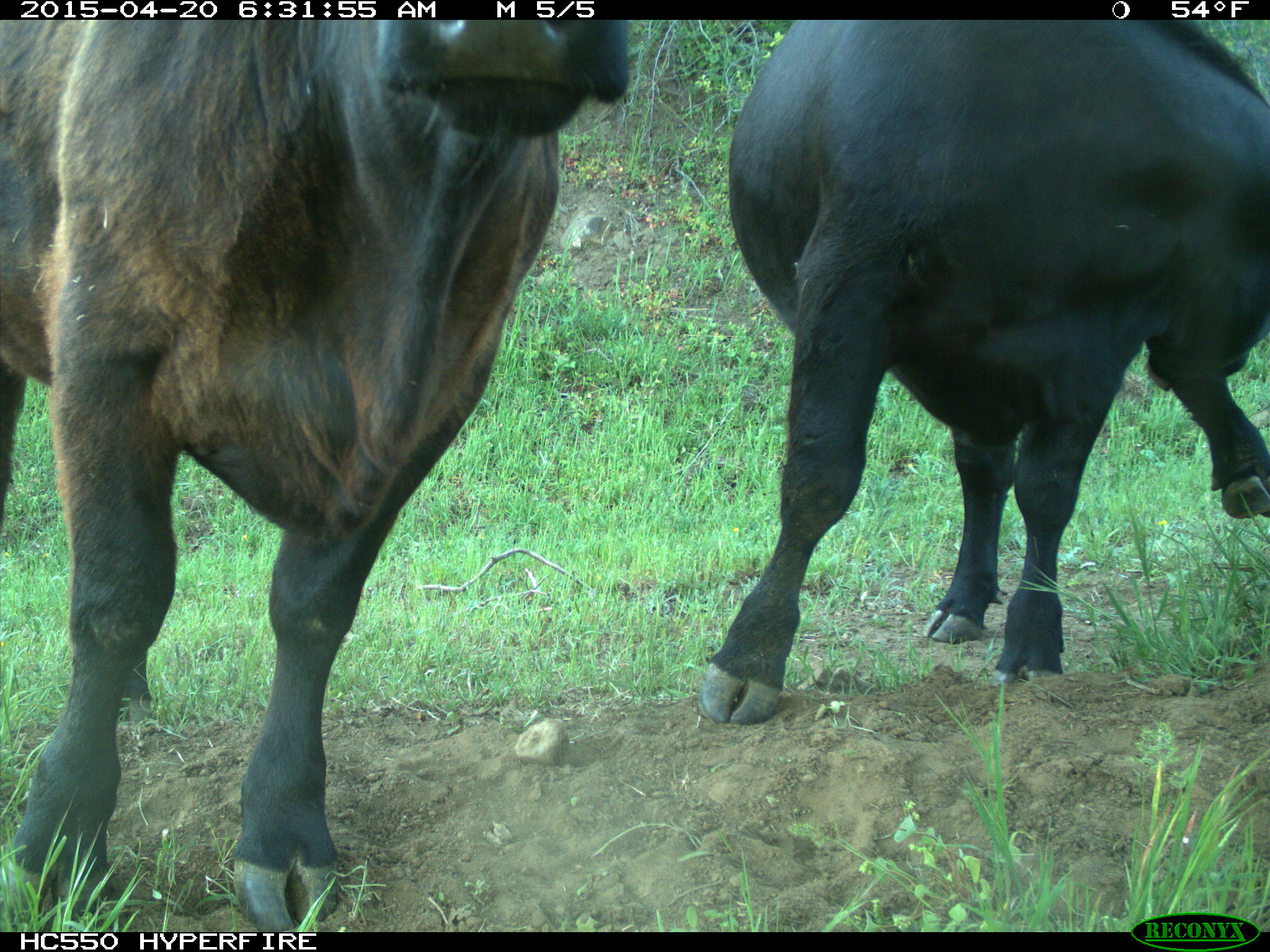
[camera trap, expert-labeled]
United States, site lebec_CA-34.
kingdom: Animalia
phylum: Chordata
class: Mammalia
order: Artiodactyla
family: Bovidae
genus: Bos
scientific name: Bos taurus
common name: domestic cow